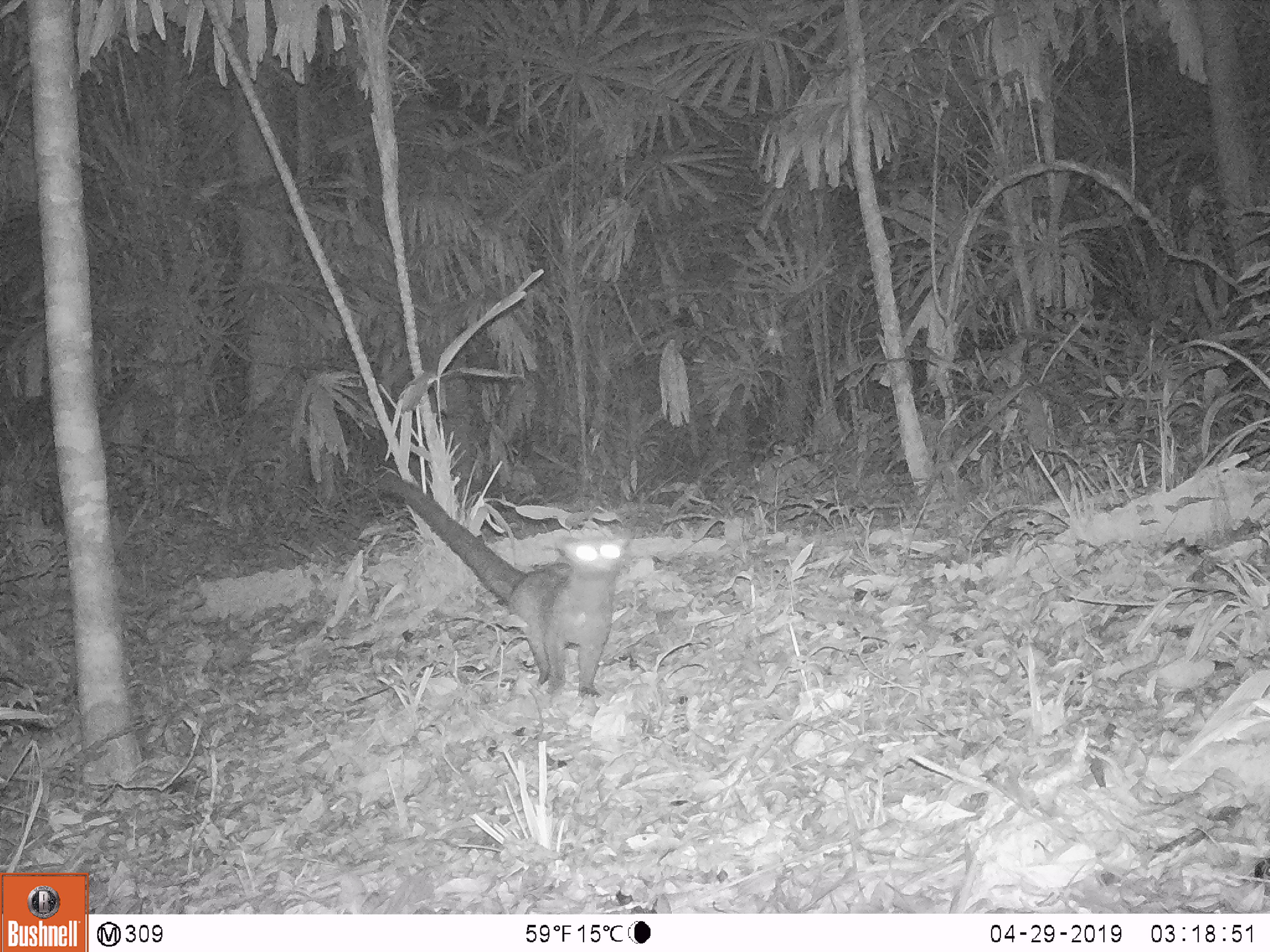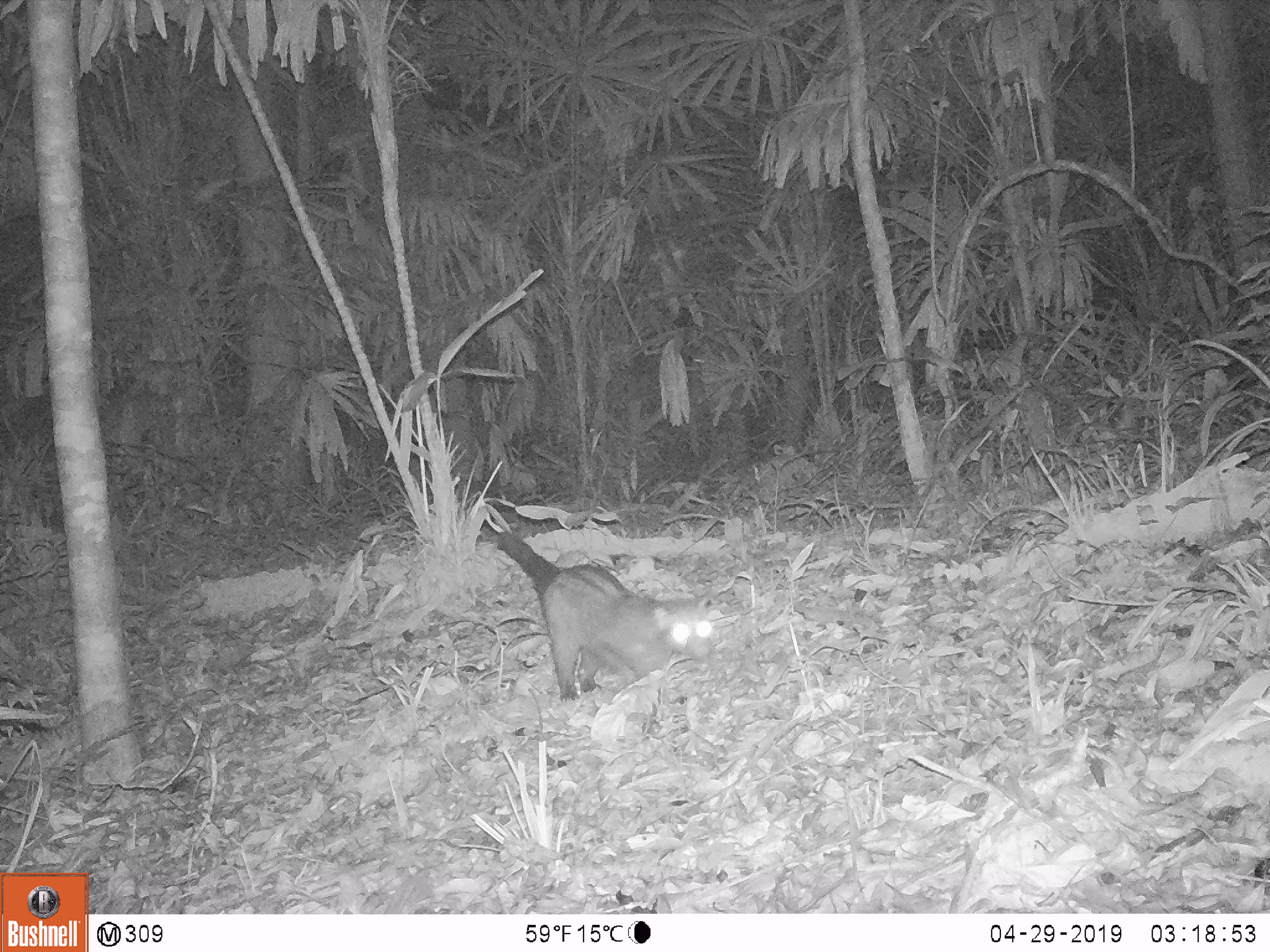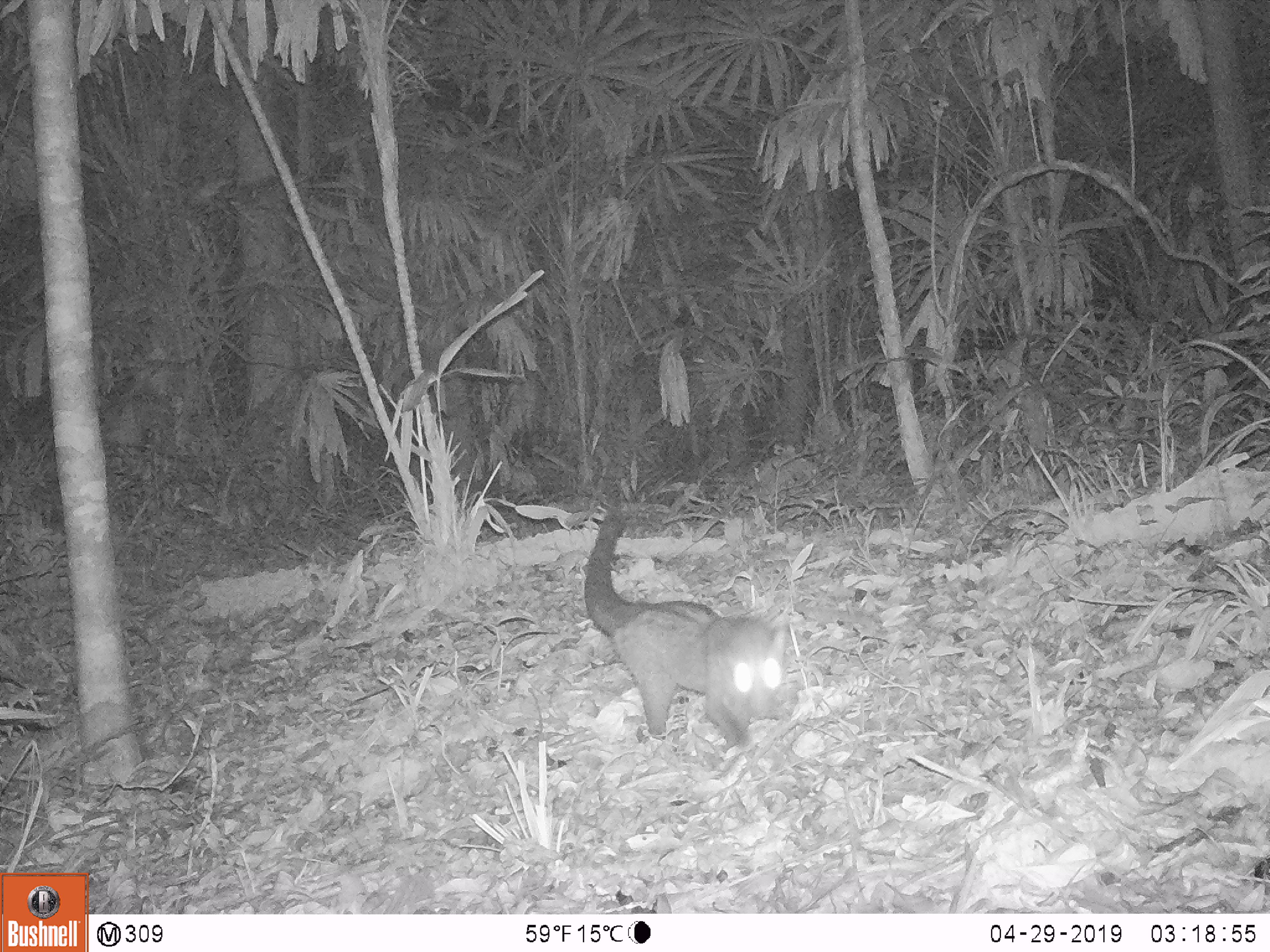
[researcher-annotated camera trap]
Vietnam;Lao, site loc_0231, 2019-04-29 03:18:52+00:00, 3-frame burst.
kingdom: Animalia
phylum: Chordata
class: Mammalia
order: Carnivora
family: Viverridae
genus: Paradoxurus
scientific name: Paradoxurus hermaphroditus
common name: common palm civet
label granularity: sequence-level